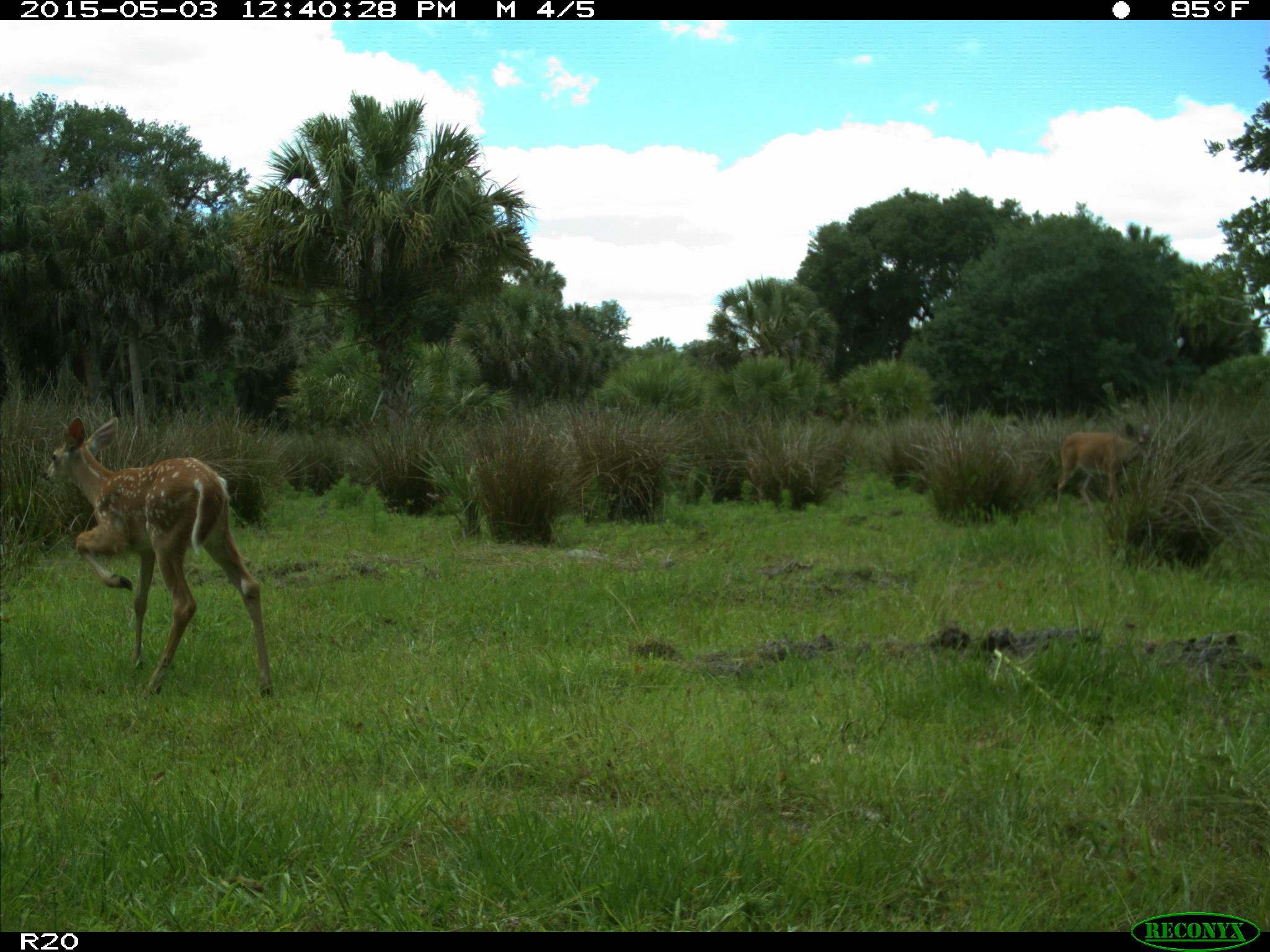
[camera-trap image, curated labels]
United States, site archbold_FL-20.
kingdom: Animalia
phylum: Chordata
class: Mammalia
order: Artiodactyla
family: Cervidae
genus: Odocoileus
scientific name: Odocoileus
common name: deer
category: unidentified deer